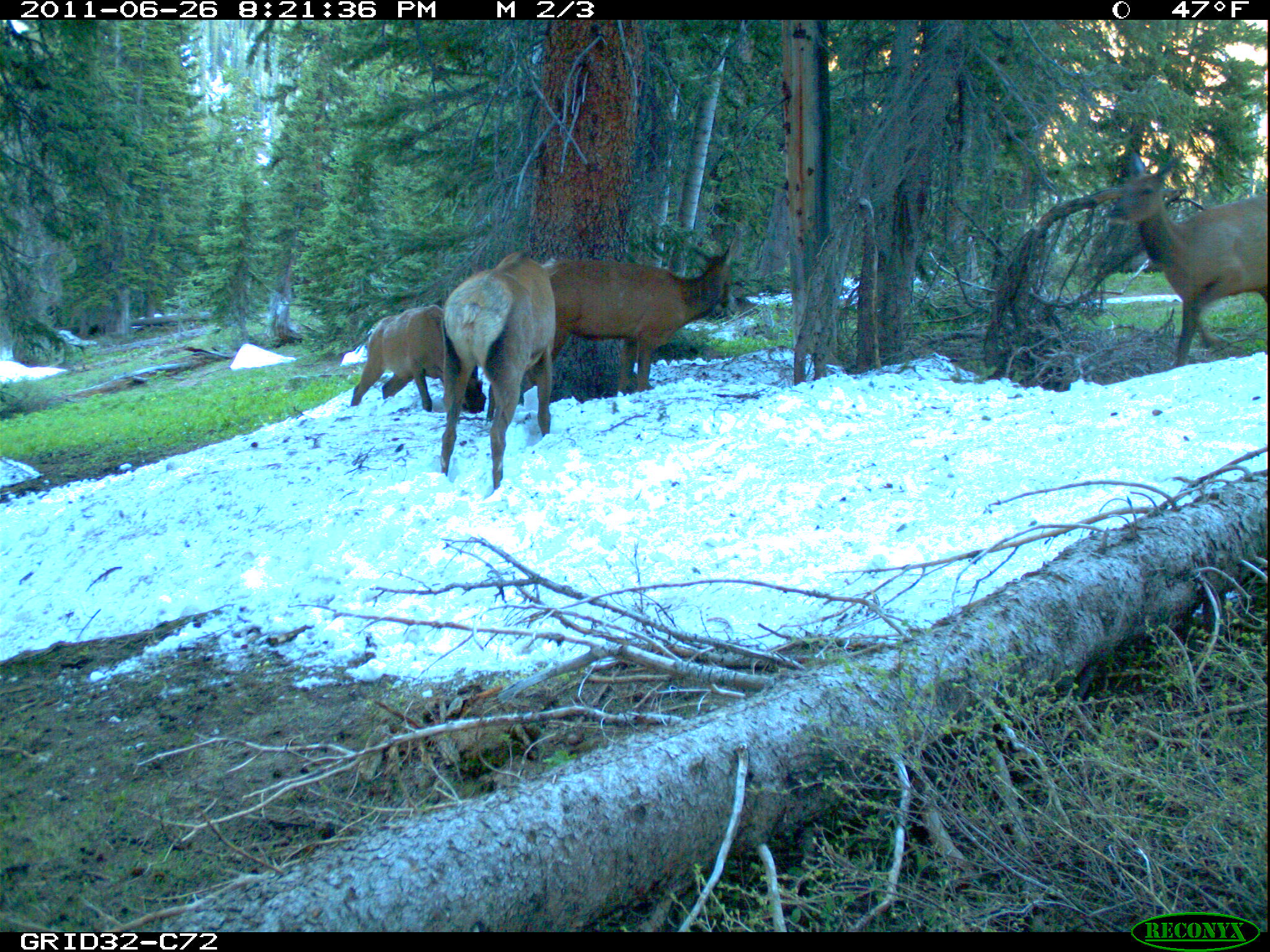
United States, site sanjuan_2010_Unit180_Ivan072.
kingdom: Animalia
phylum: Chordata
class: Mammalia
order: Artiodactyla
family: Cervidae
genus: Cervus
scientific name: Cervus elaphus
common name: red deer